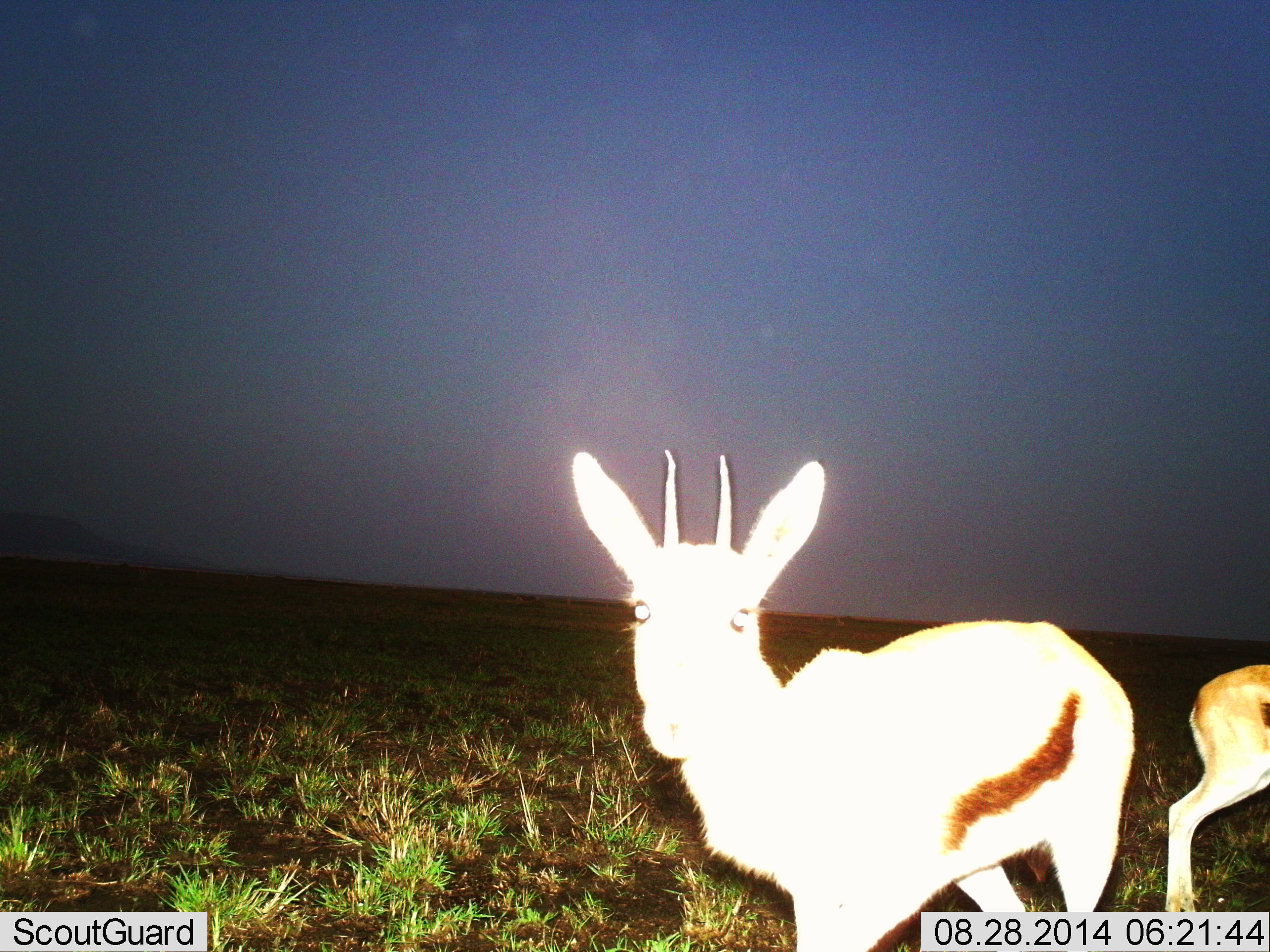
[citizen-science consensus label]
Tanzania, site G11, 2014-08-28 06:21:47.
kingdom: Animalia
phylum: Chordata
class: Mammalia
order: Artiodactyla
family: Bovidae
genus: Eudorcas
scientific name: Eudorcas thomsonii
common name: thomson's gazelle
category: gazellethomsons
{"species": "gazellethomsons (thomson's gazelle) (Eudorcas thomsonii)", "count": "2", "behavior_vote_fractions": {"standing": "70%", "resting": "0%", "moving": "30%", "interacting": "0%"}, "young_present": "20%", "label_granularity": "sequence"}